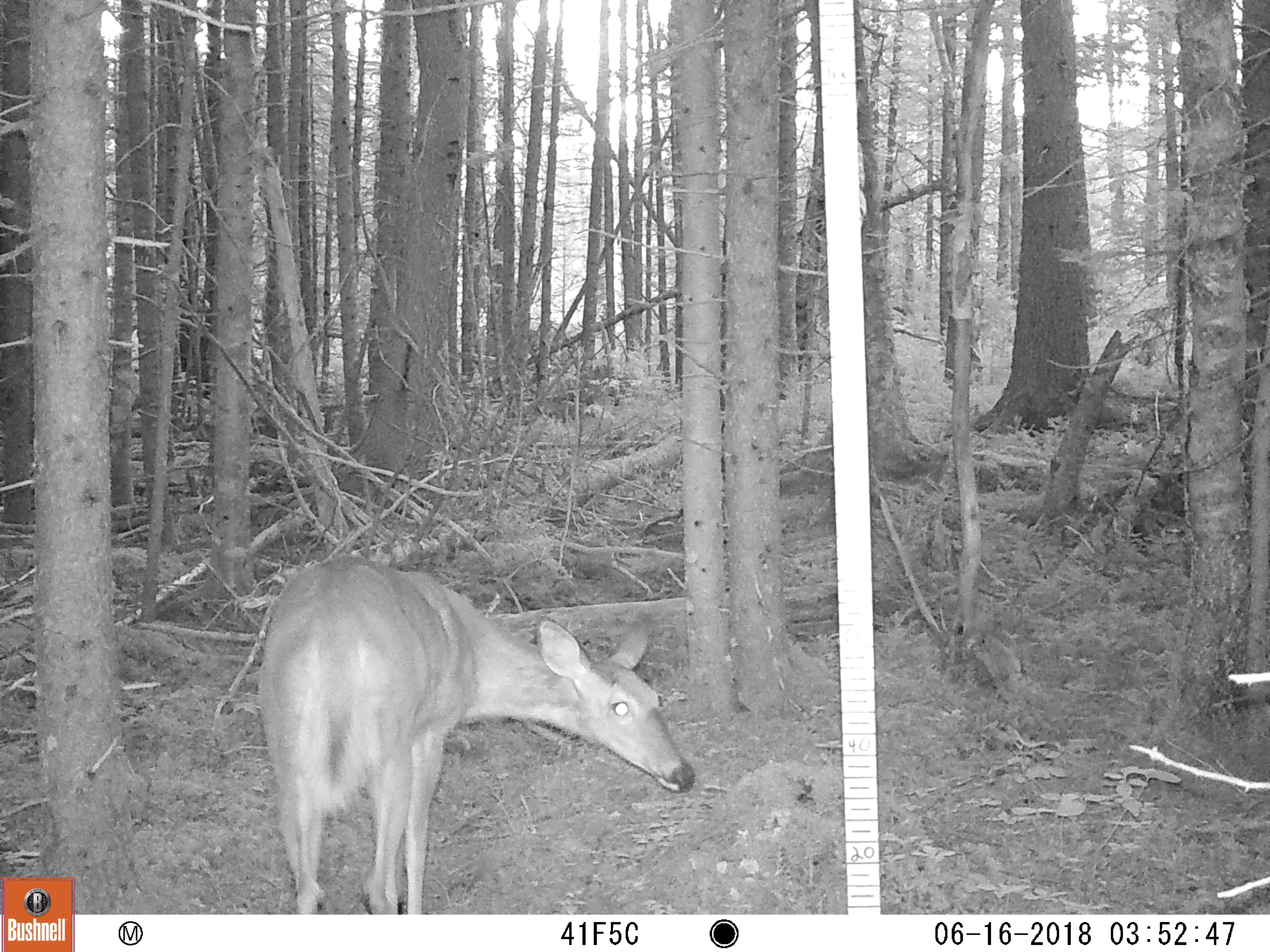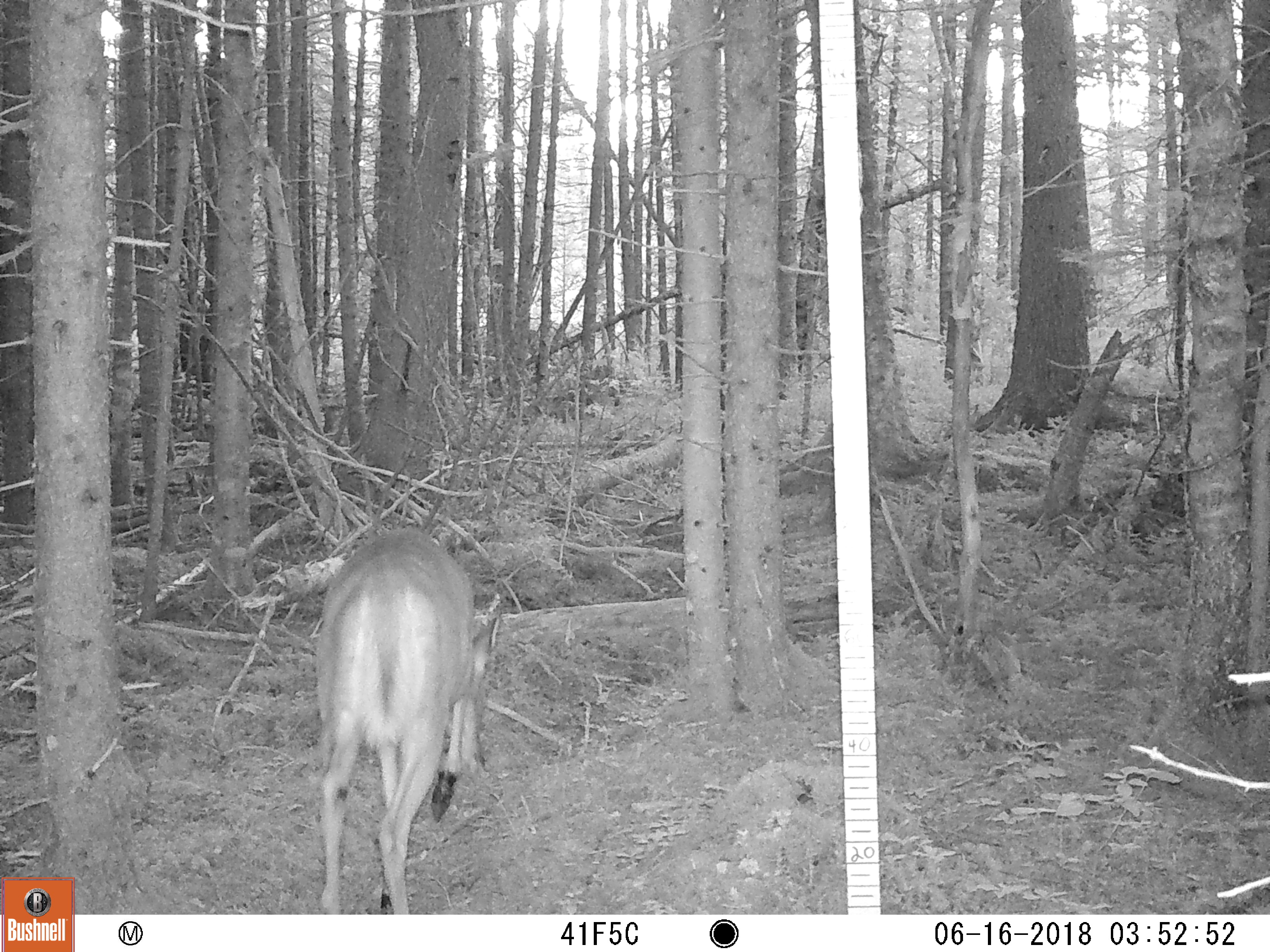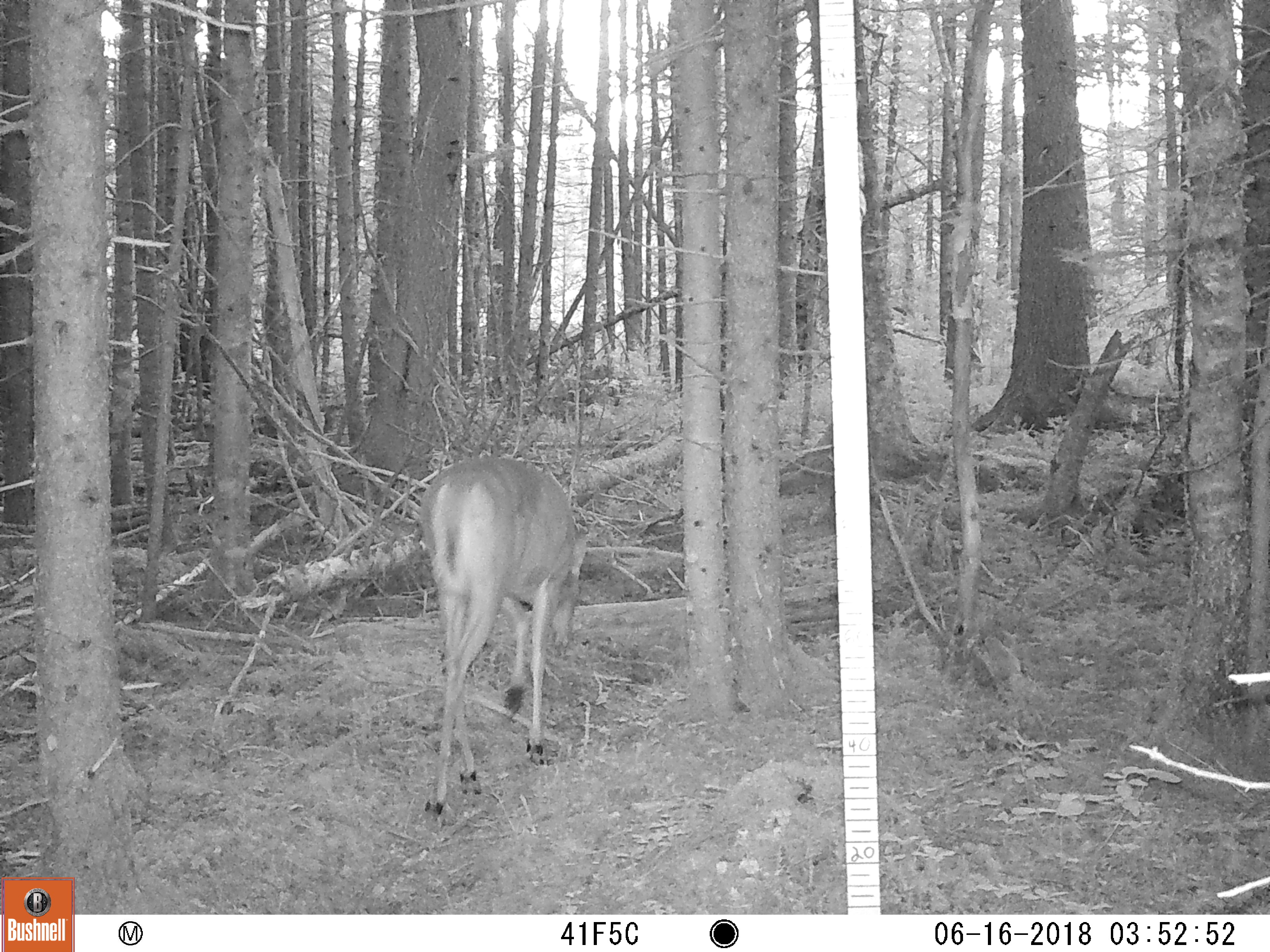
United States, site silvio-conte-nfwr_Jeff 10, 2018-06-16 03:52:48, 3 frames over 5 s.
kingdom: Animalia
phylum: Chordata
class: Mammalia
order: Artiodactyla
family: Cervidae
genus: Odocoileus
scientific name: Odocoileus virginianus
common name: white-tailed deer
White-tailed deer (Odocoileus virginianus).